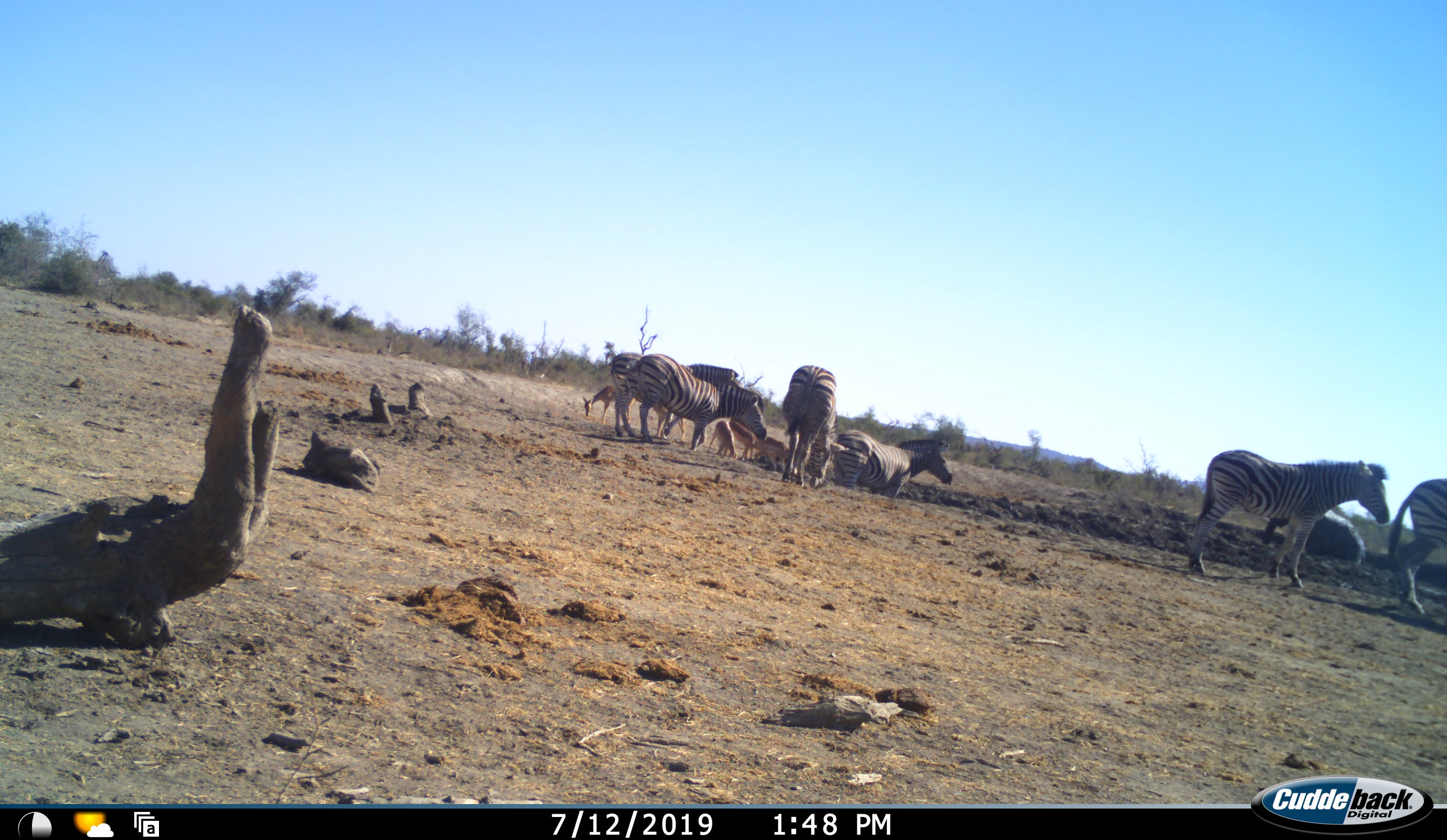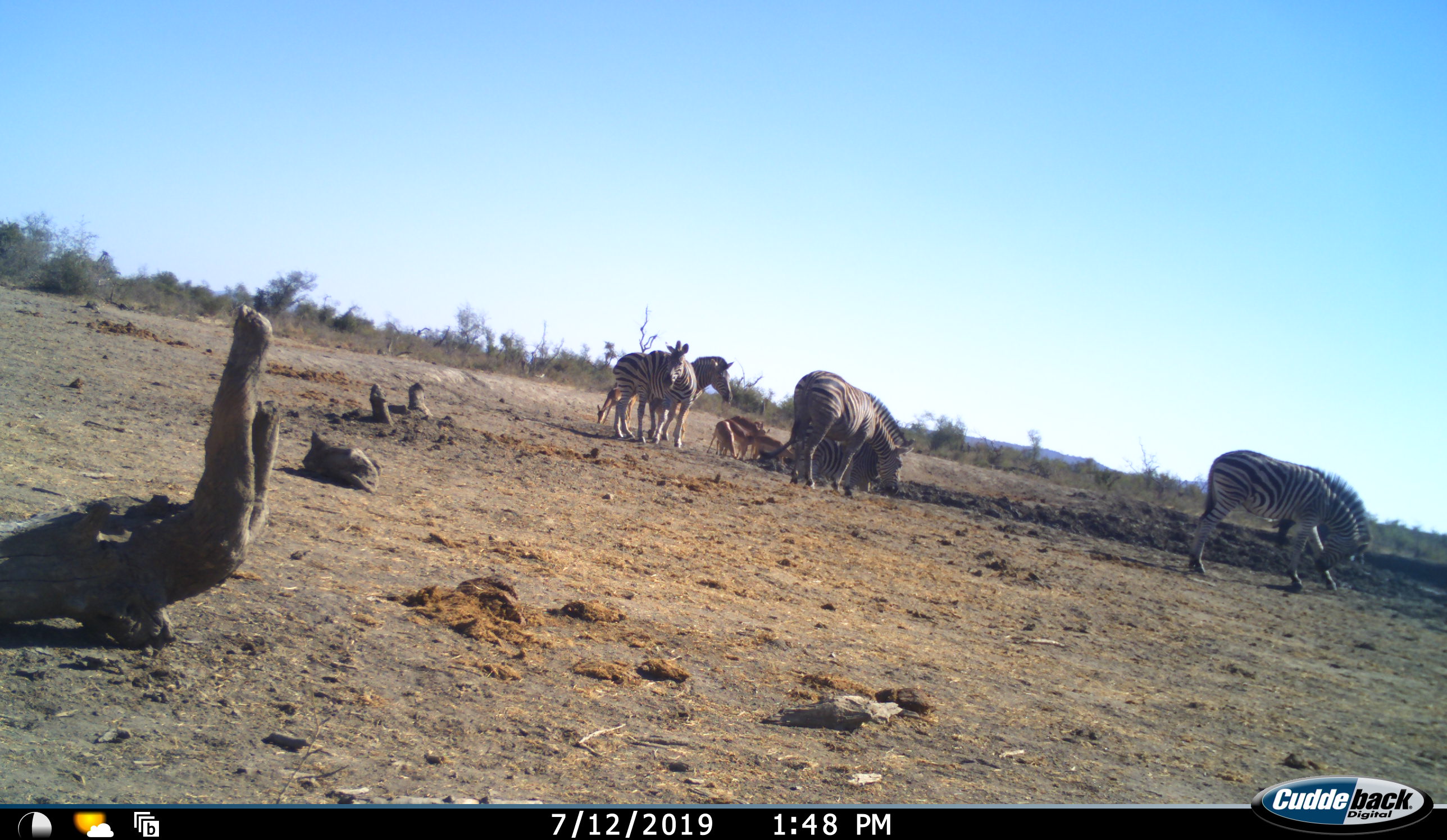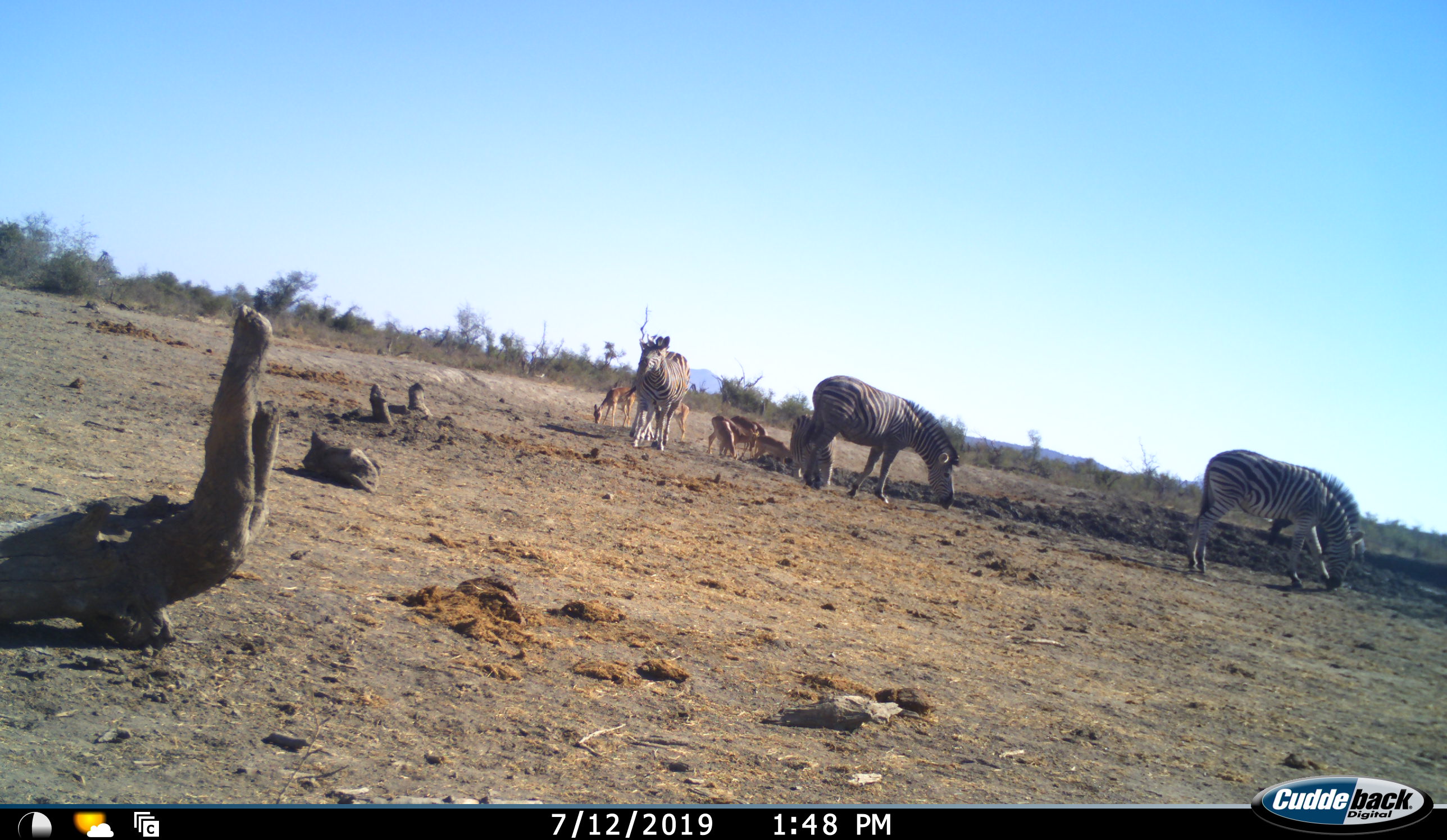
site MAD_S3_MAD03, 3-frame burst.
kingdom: Animalia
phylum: Chordata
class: Mammalia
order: Artiodactyla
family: Bovidae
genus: Aepyceros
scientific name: Aepyceros melampus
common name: impala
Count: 6.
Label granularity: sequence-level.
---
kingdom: Animalia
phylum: Chordata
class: Mammalia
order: Perissodactyla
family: Equidae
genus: Equus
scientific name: Equus quagga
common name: plains zebra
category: zebraplains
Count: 6.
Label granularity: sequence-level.